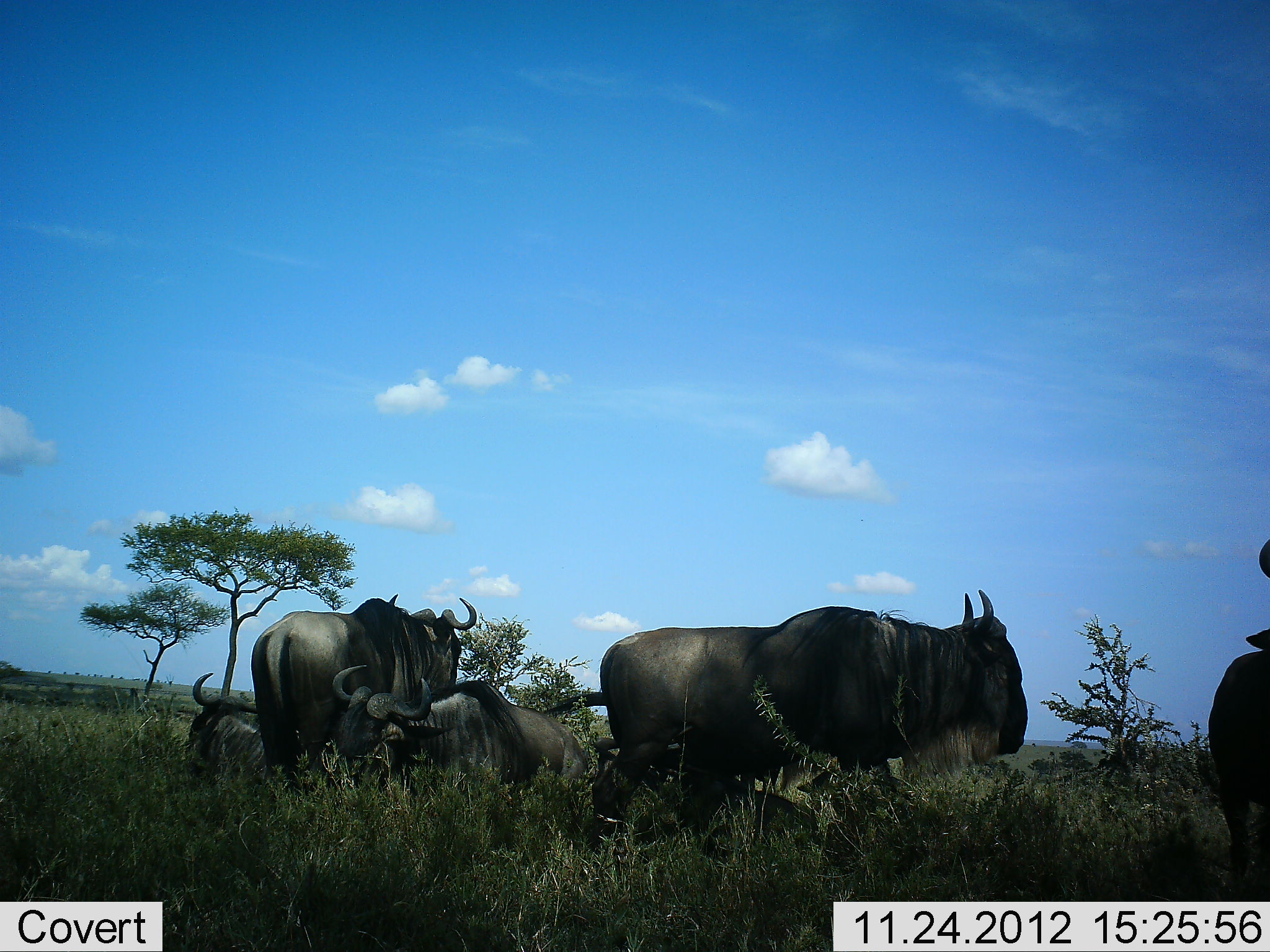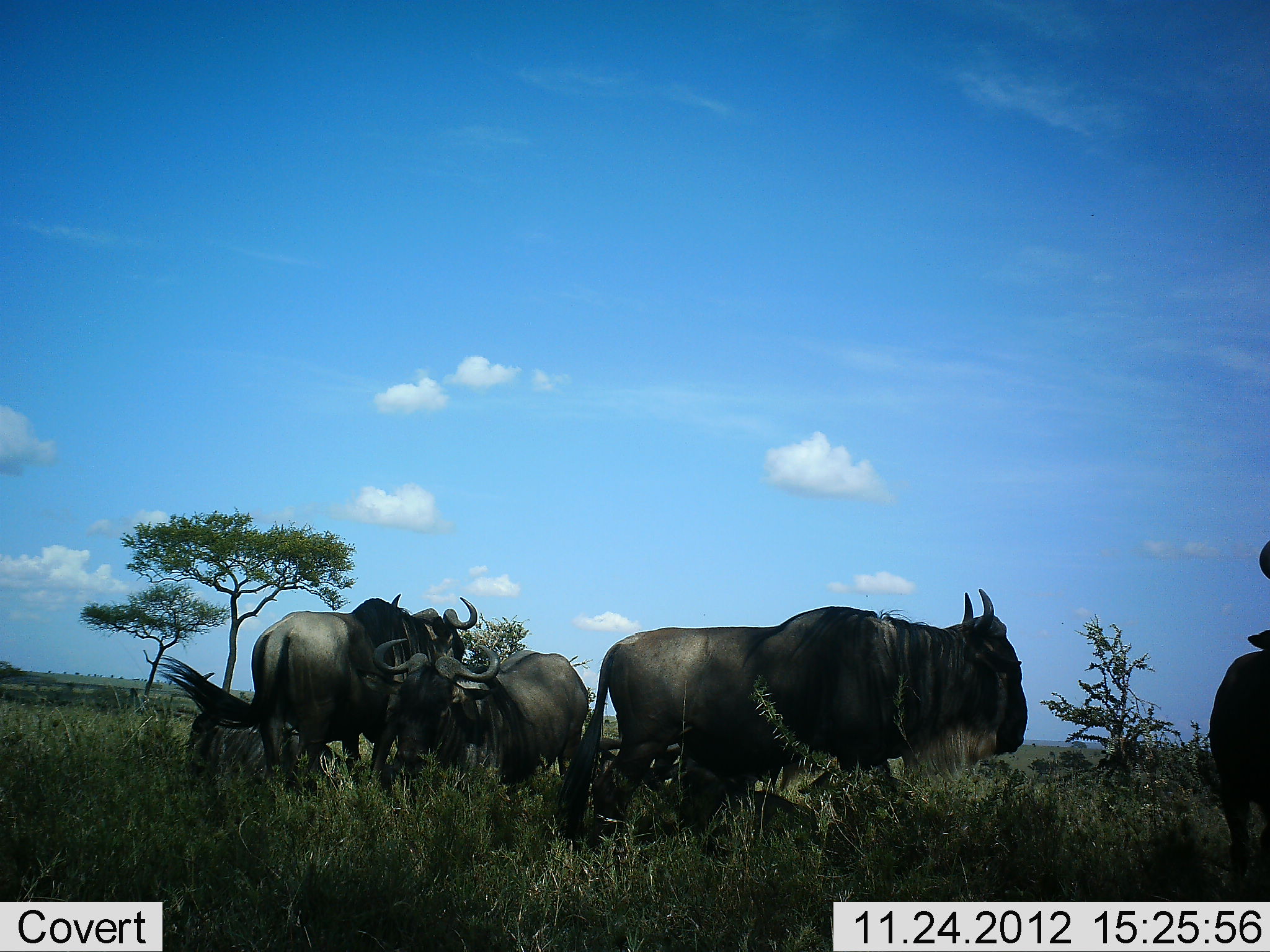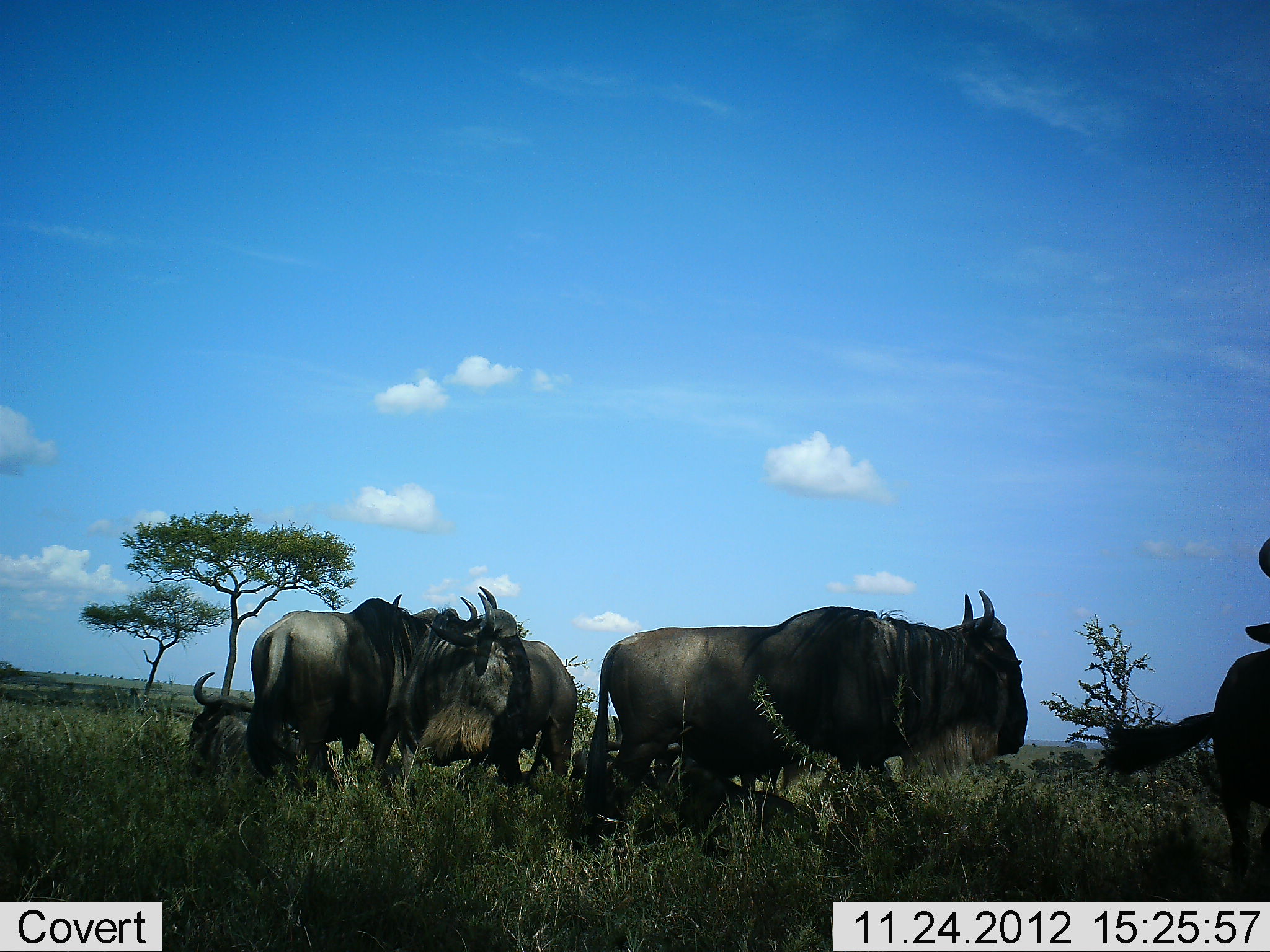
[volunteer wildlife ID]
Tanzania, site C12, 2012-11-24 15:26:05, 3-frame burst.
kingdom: Animalia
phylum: Chordata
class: Mammalia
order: Artiodactyla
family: Bovidae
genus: Connochaetes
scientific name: Connochaetes taurinus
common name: blue wildebeest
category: wildebeest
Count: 6.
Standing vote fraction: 70%.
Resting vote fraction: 80%.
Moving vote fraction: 30%.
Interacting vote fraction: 30%.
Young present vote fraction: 0%.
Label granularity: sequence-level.